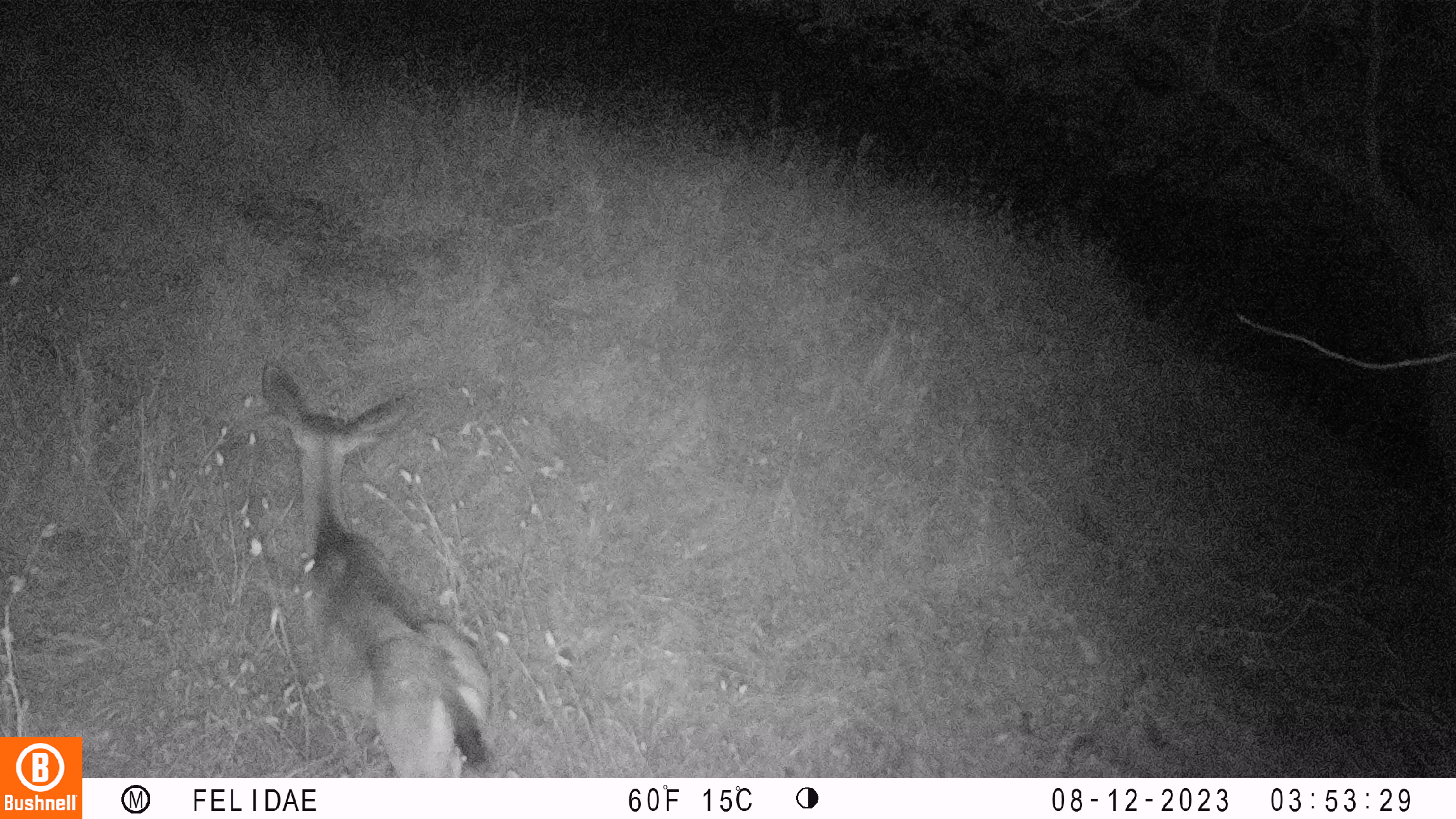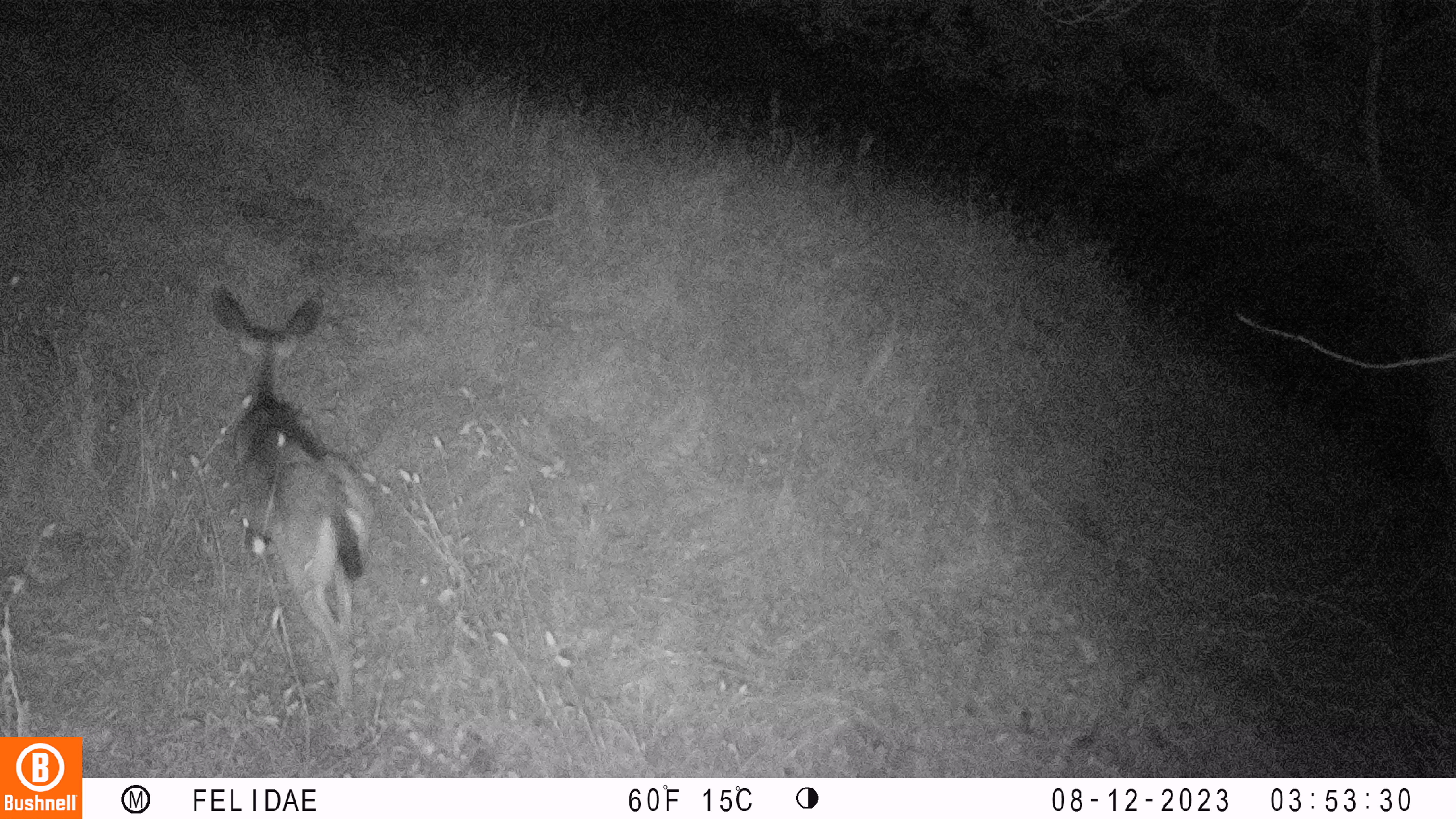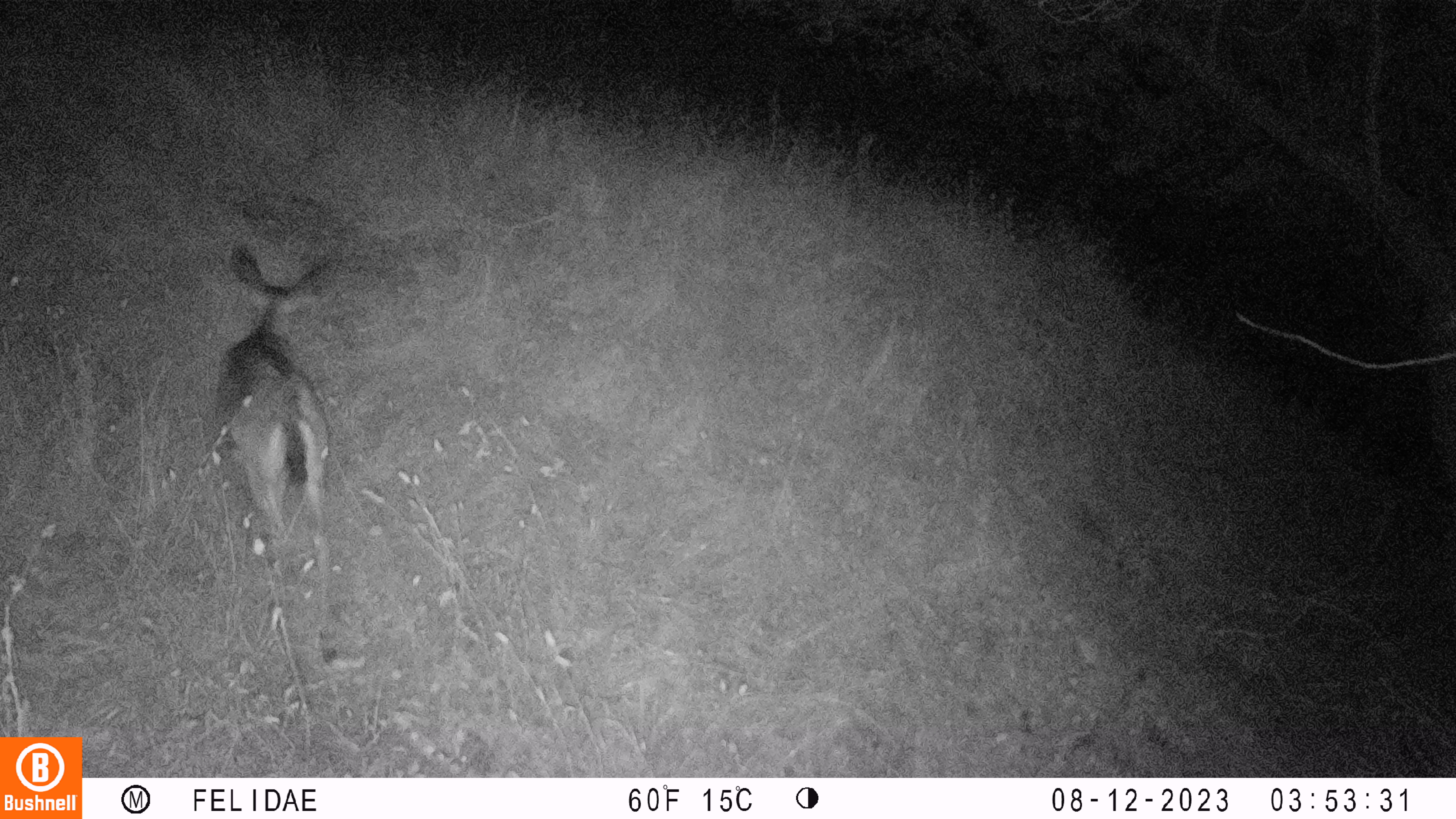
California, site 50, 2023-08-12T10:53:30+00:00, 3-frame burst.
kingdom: Animalia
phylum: Chordata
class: Mammalia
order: Artiodactyla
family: Cervidae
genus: Odocoileus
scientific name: Odocoileus hemionus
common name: mule deer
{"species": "mule deer (Odocoileus hemionus)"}